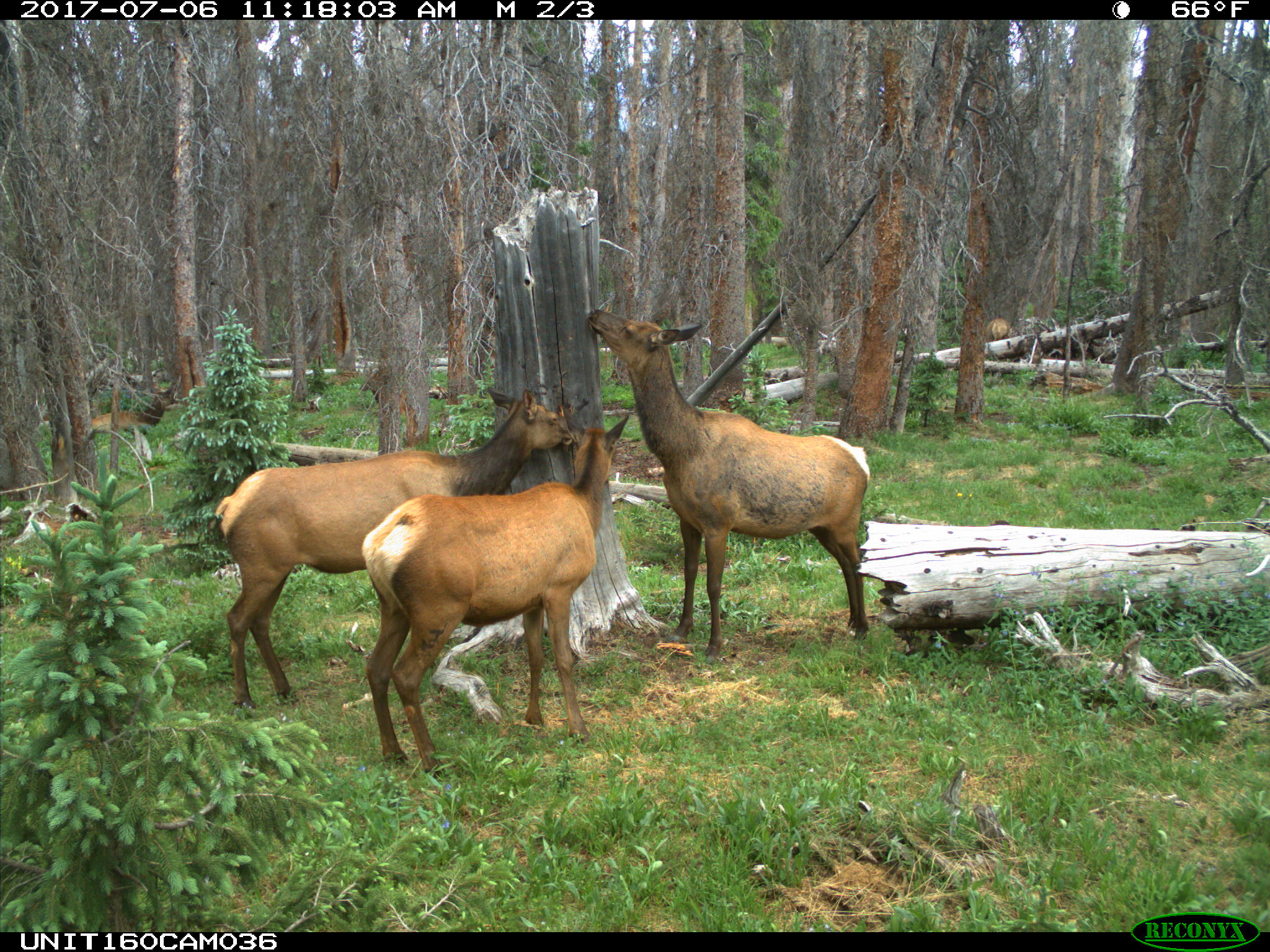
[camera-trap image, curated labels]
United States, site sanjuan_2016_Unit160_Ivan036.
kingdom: Animalia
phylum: Chordata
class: Mammalia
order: Artiodactyla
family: Cervidae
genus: Cervus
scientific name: Cervus elaphus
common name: red deer